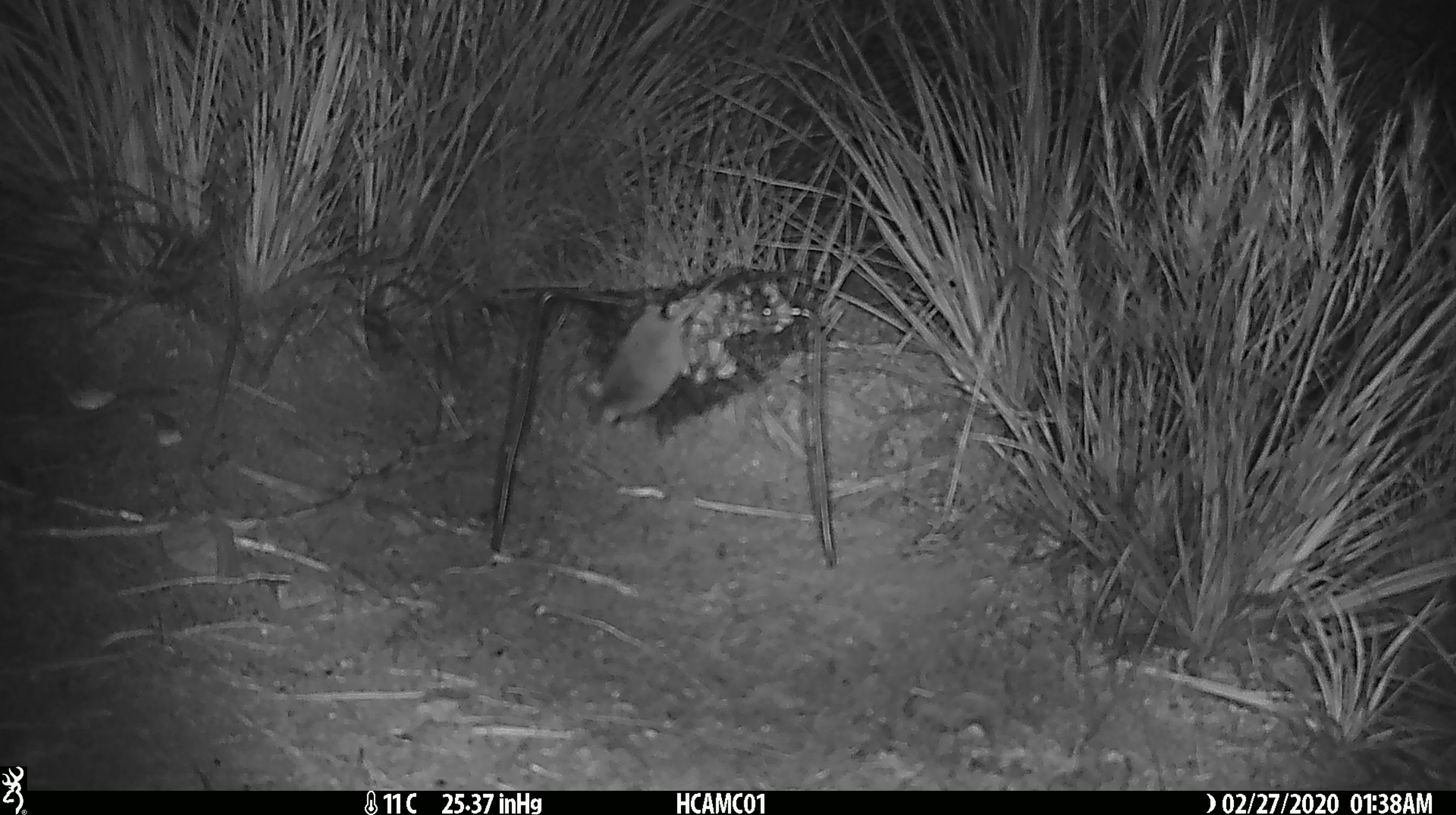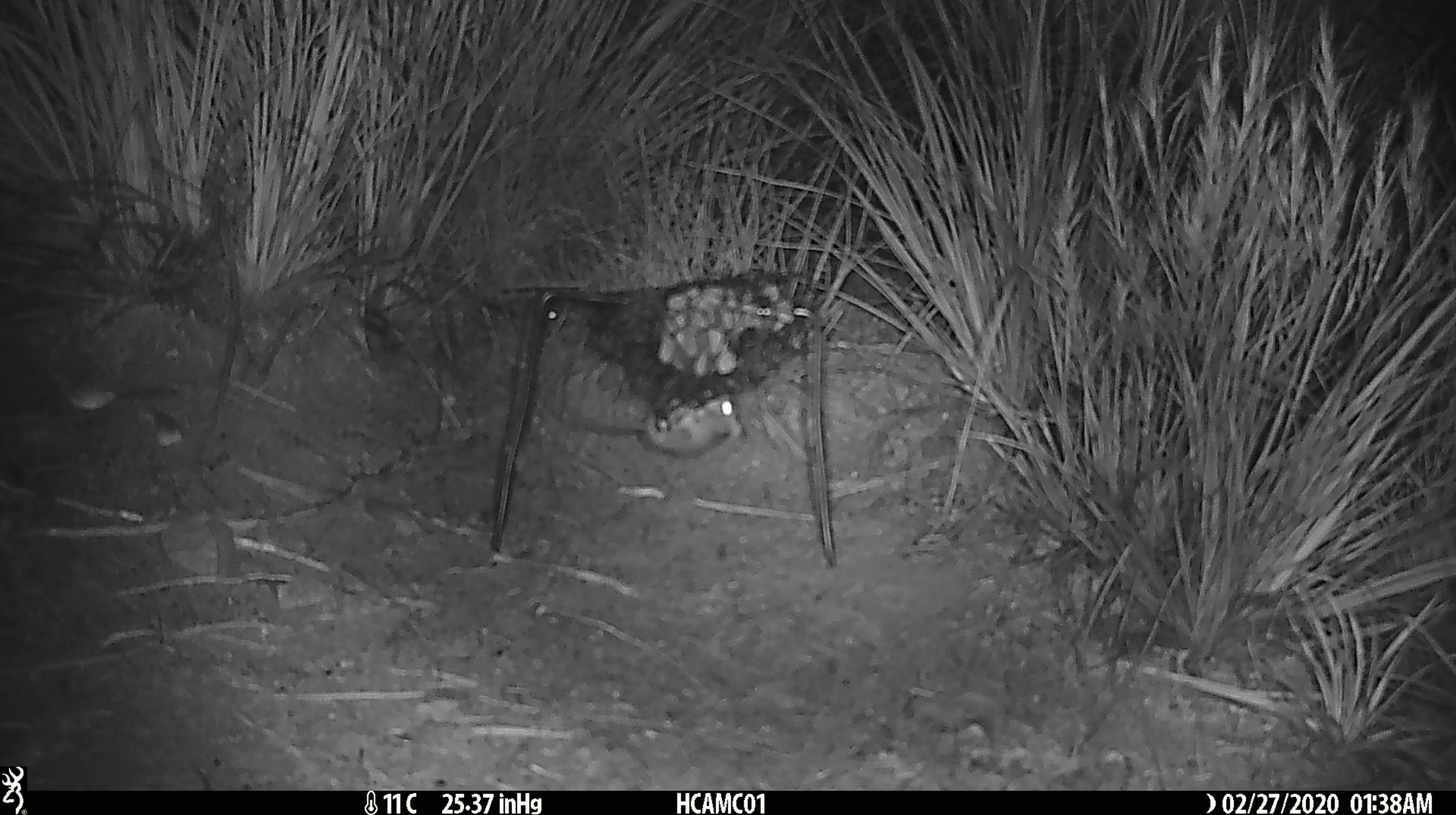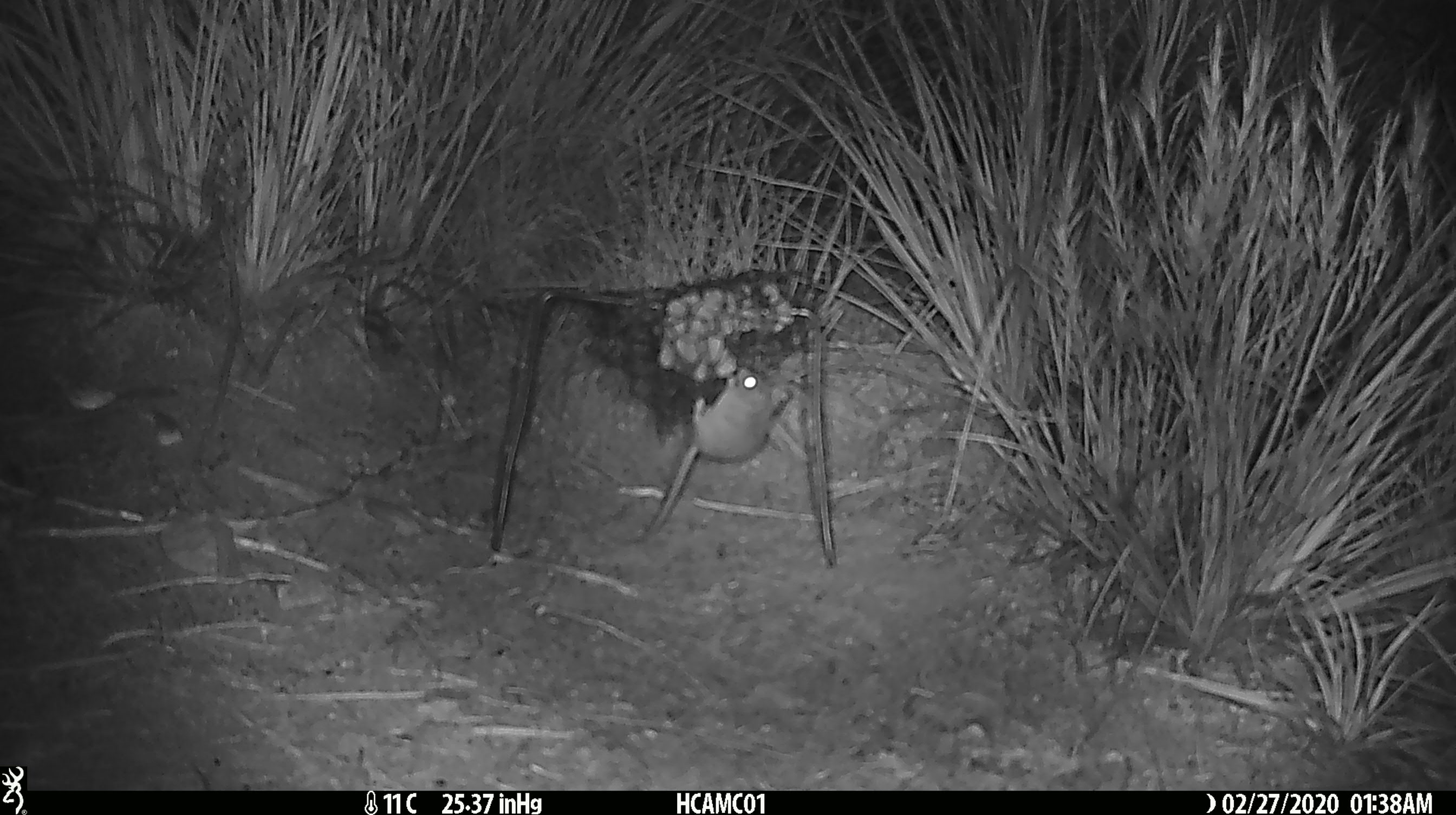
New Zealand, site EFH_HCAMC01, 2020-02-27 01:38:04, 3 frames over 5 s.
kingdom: Animalia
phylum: Chordata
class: Mammalia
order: Rodentia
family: Muridae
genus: Mus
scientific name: Mus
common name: mouse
Mouse (Mus).